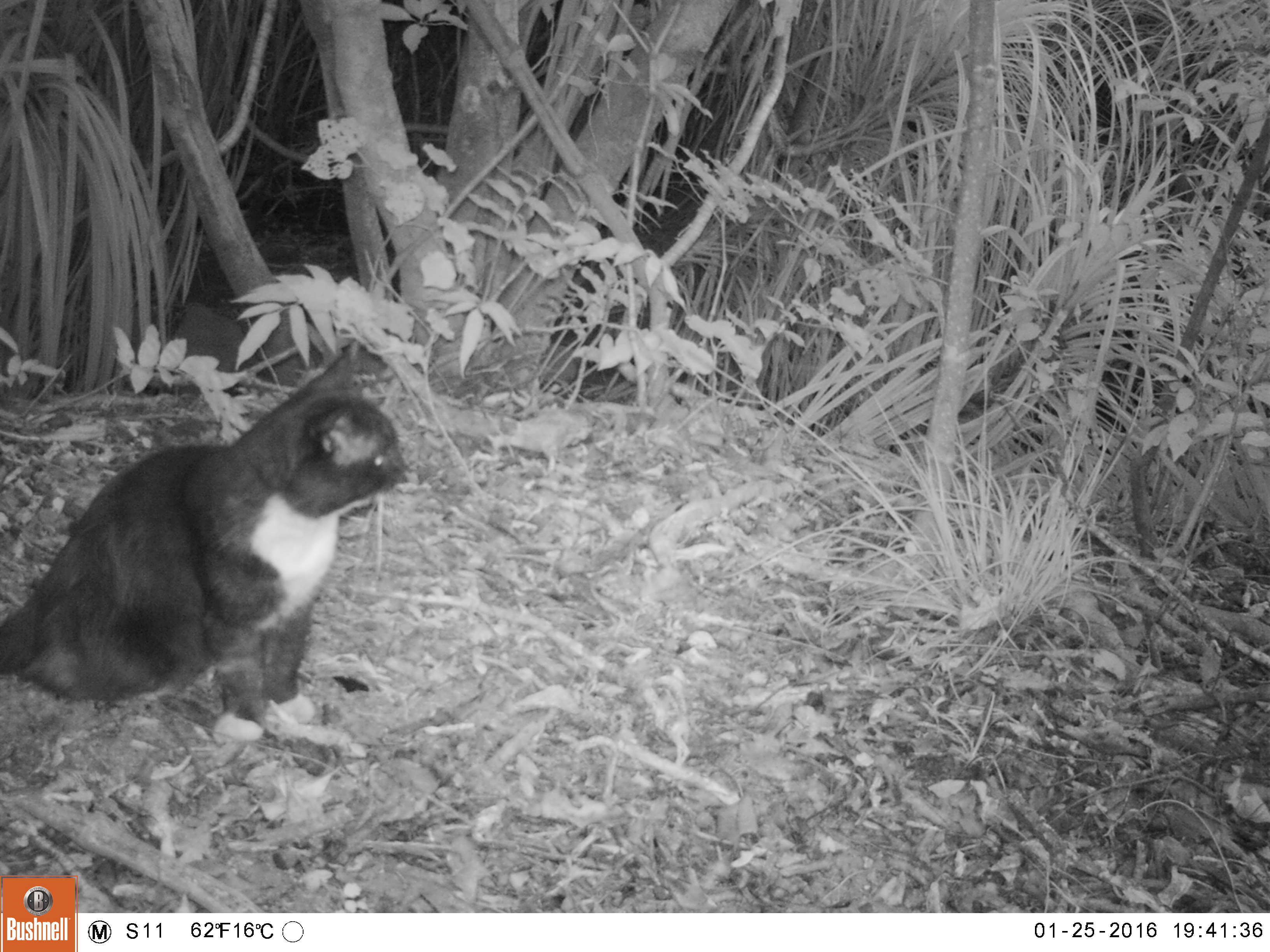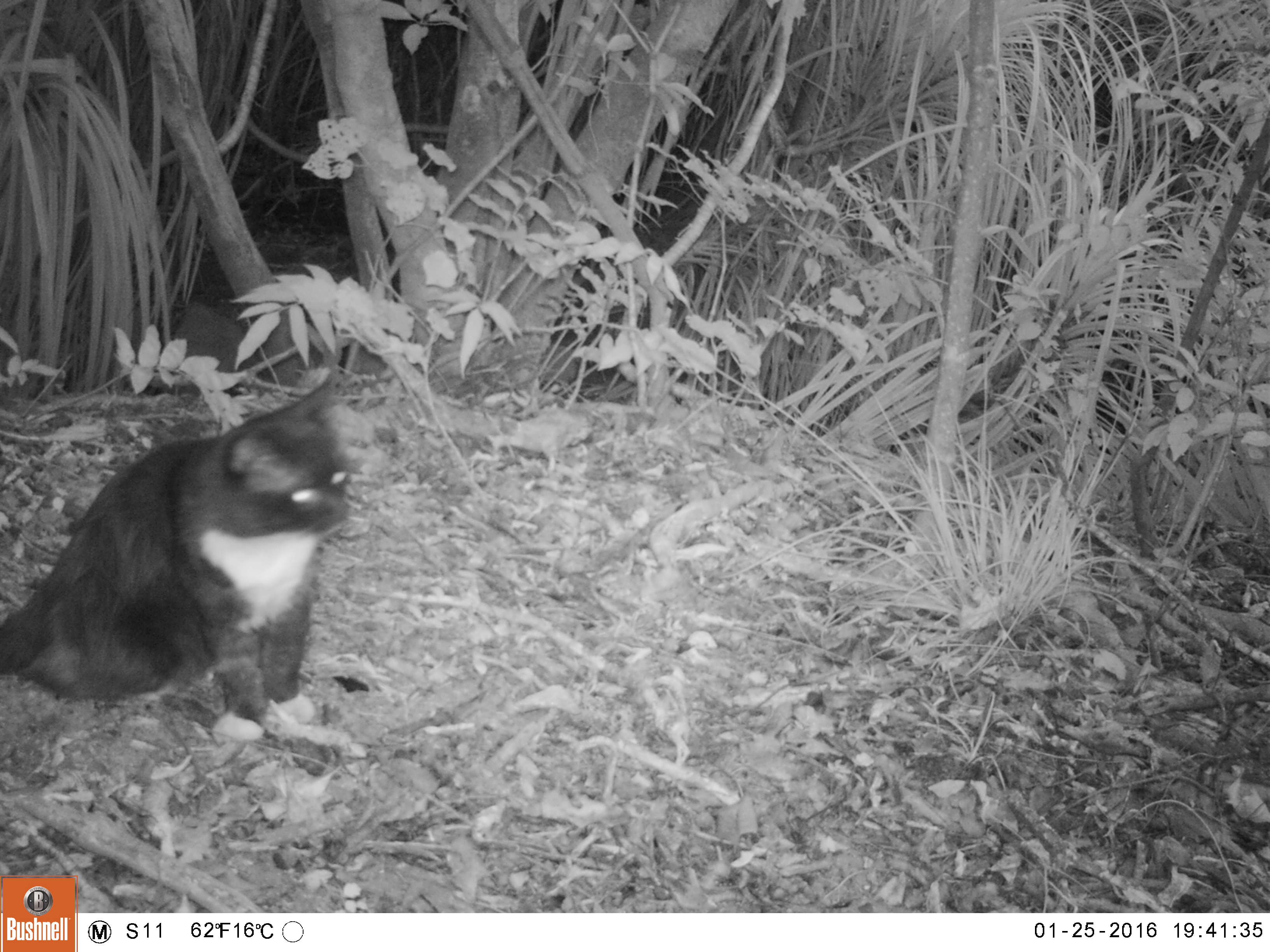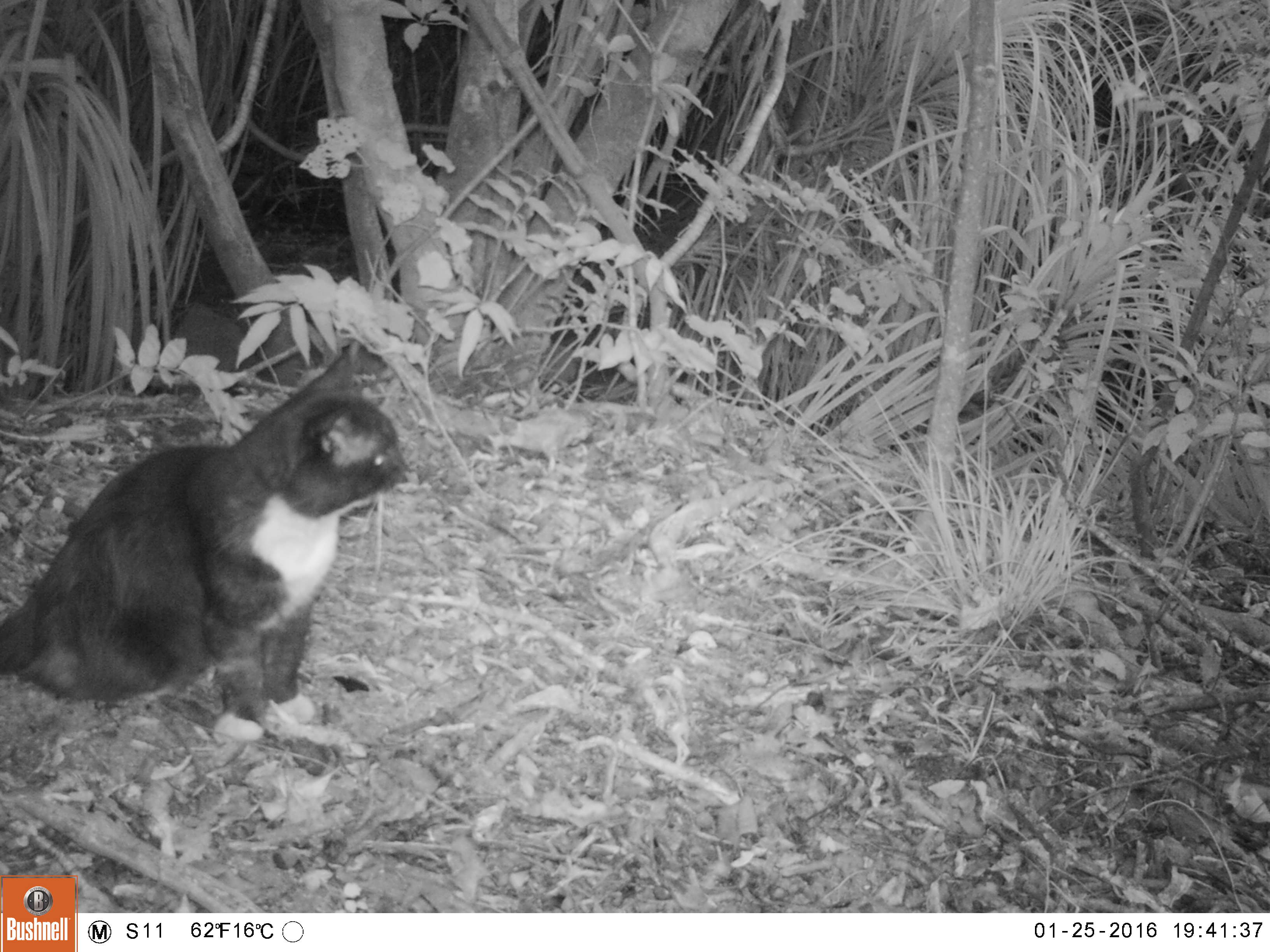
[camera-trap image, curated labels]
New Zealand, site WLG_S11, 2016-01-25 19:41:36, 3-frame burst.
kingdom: Animalia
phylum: Chordata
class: Mammalia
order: Carnivora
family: Felidae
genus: Felis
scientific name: Felis catus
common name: domestic cat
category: cat